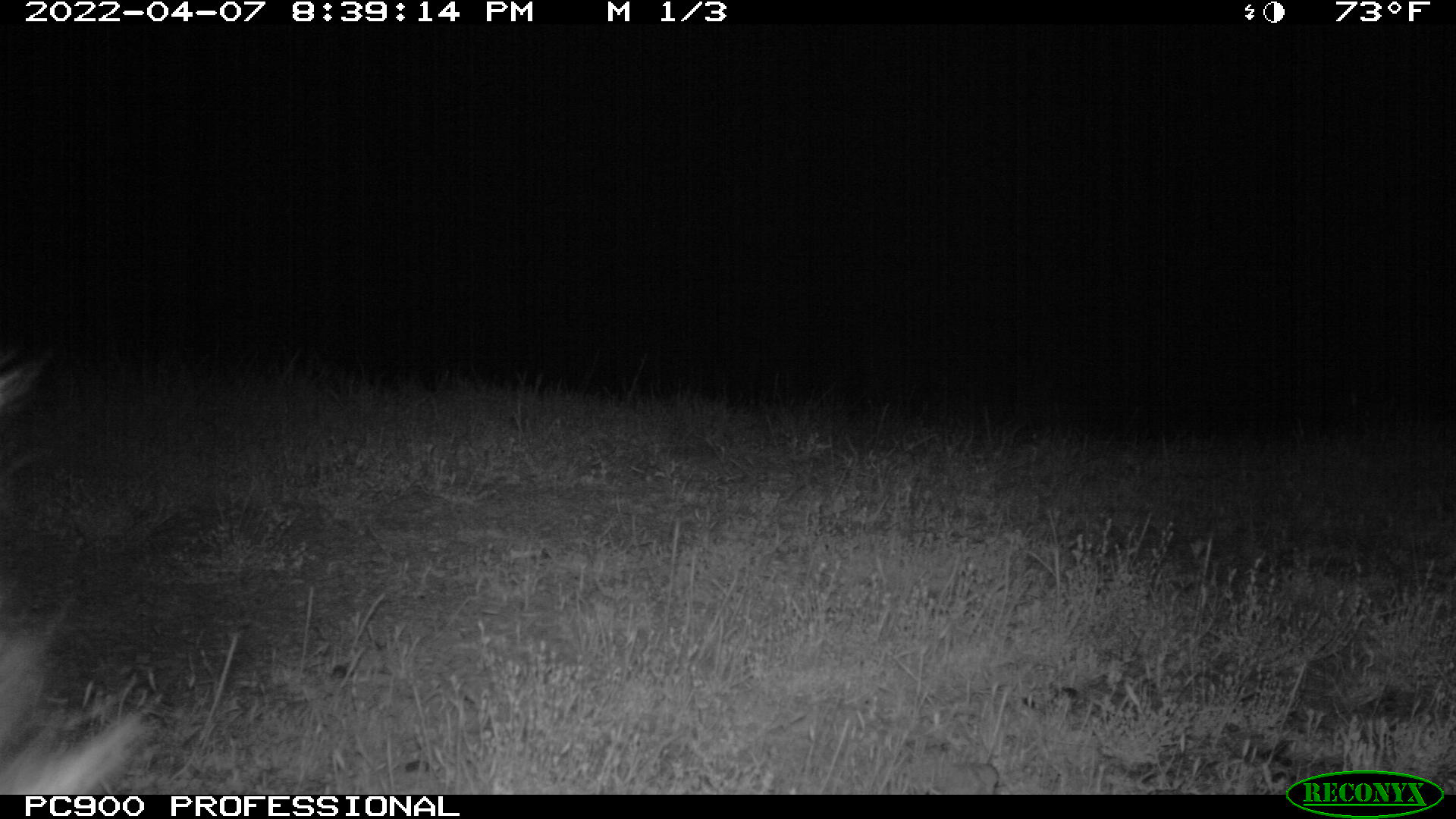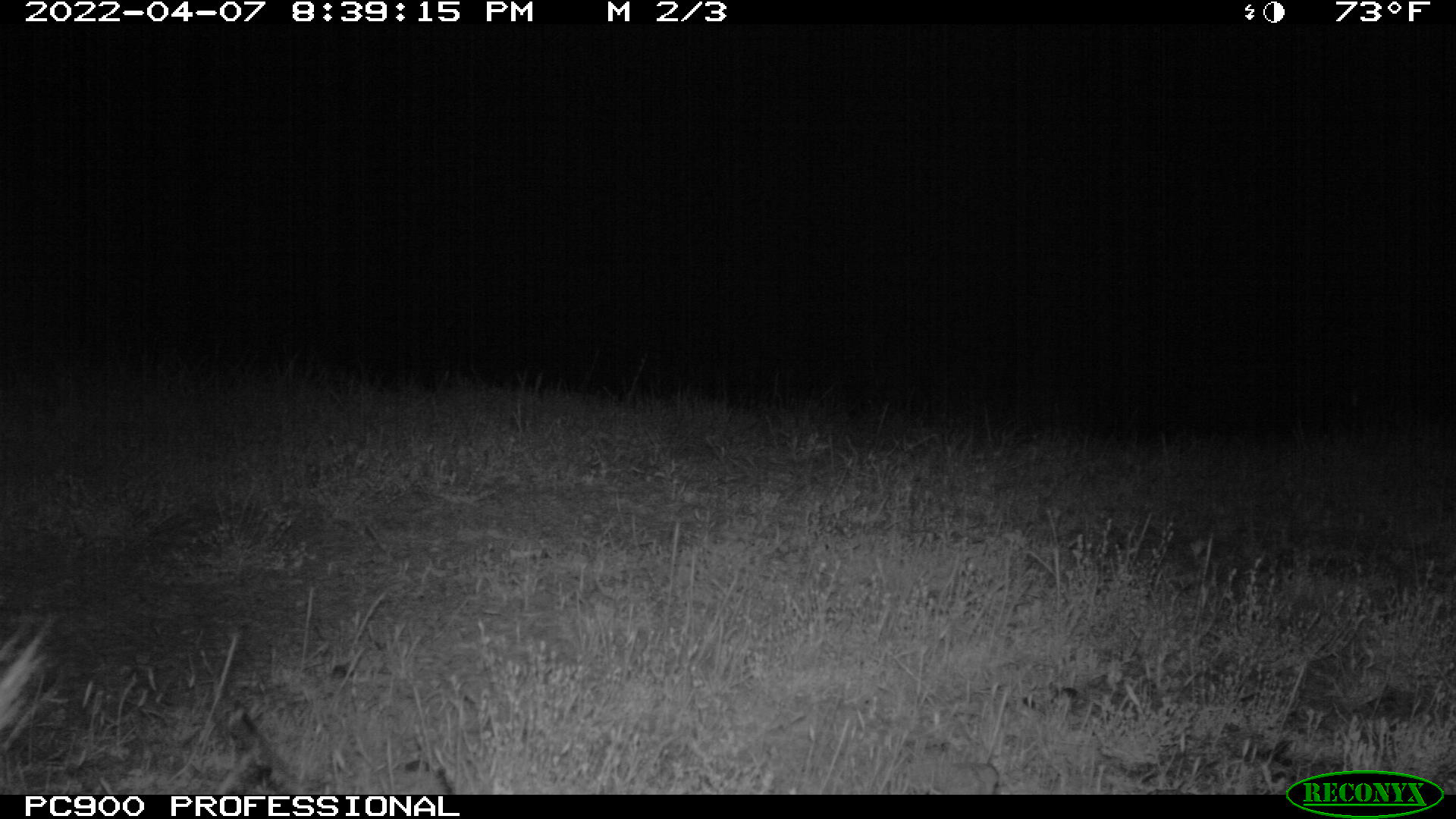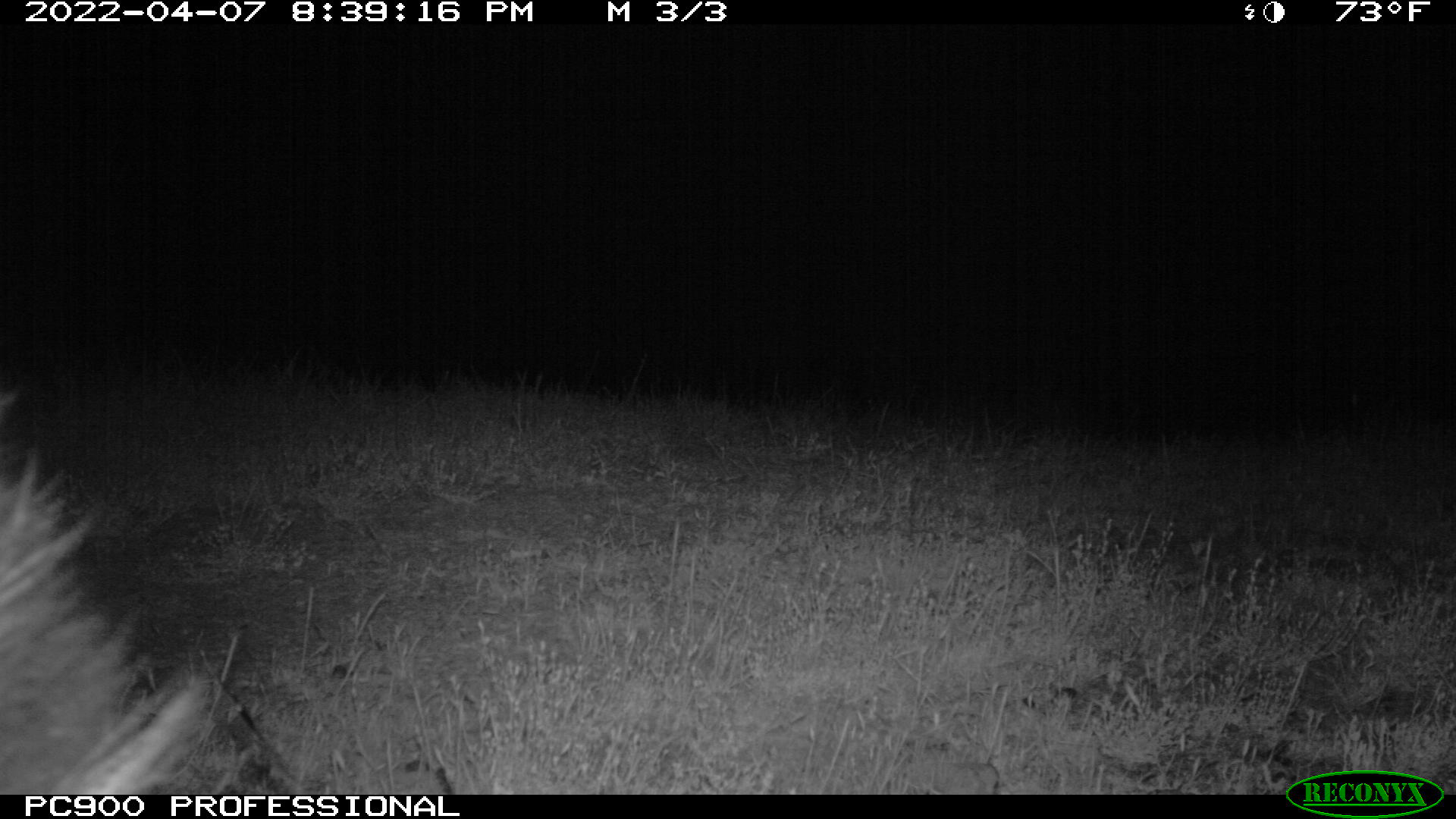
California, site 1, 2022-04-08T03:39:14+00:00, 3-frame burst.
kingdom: Animalia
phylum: Chordata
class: Mammalia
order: Carnivora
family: Mephitidae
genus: Mephitis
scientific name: Mephitis mephitis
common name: striped skunk